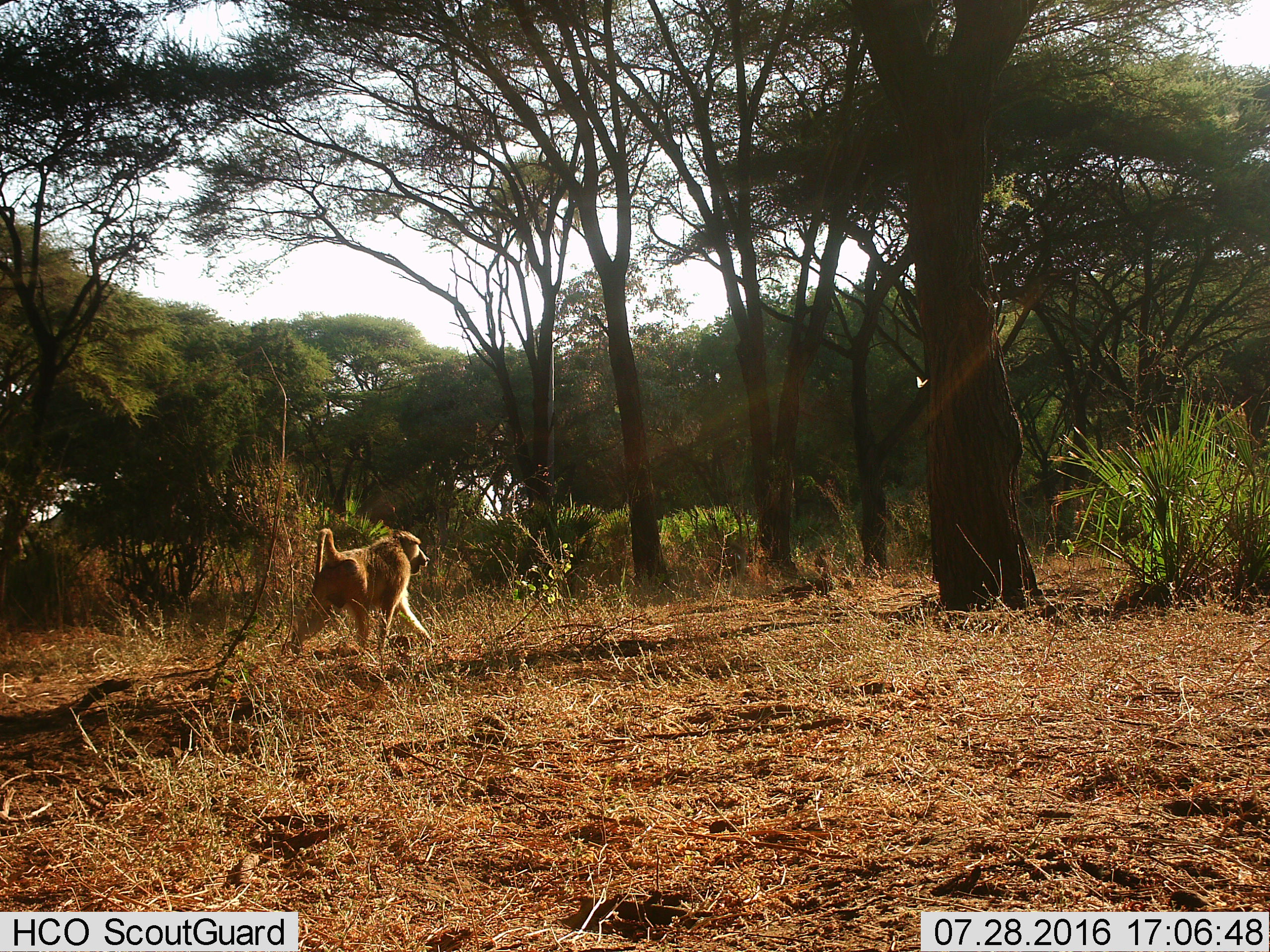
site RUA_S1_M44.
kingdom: Animalia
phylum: Chordata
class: Mammalia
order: Primates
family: Cercopithecidae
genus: Papio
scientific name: Papio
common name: baboon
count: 1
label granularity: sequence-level